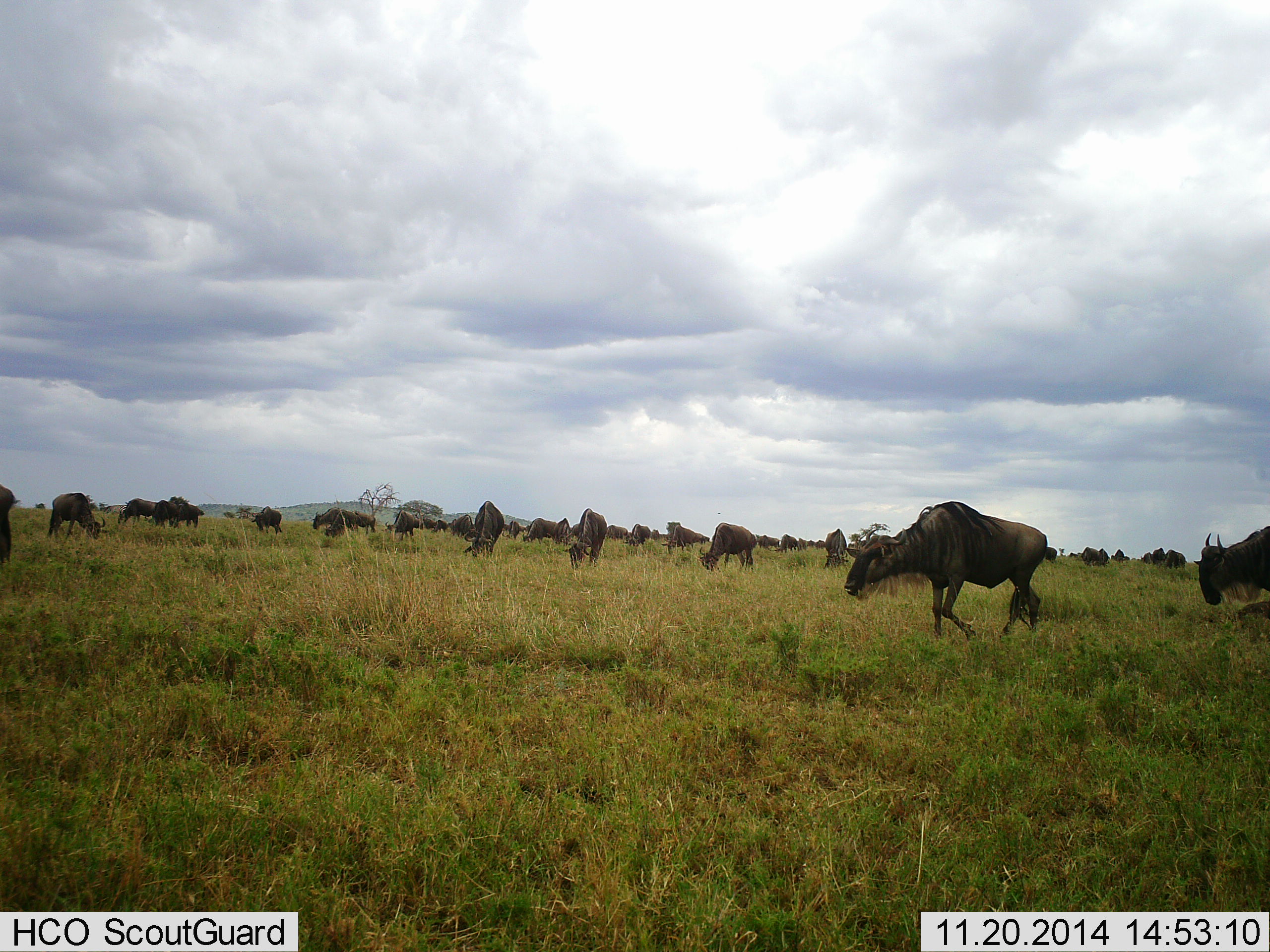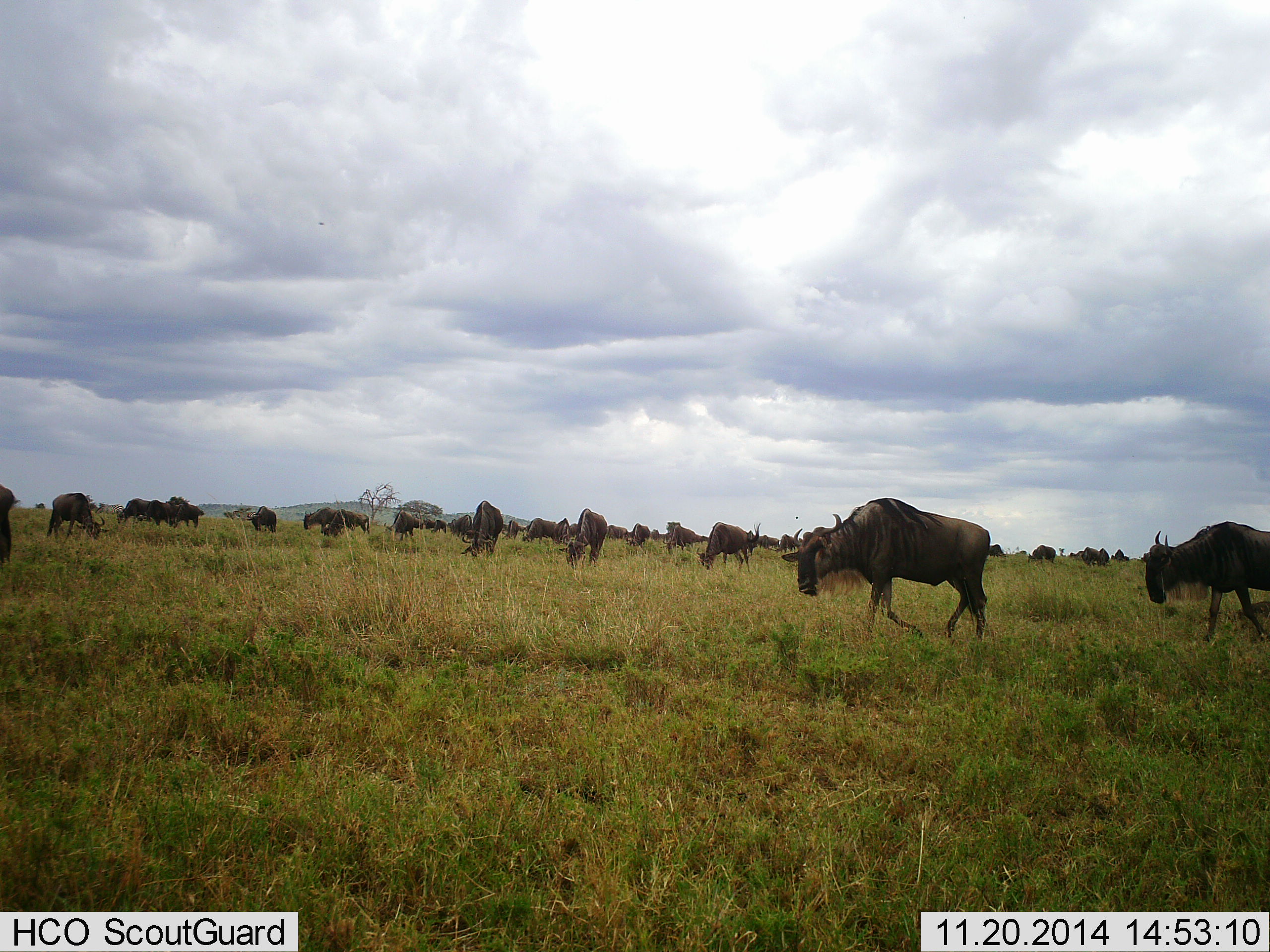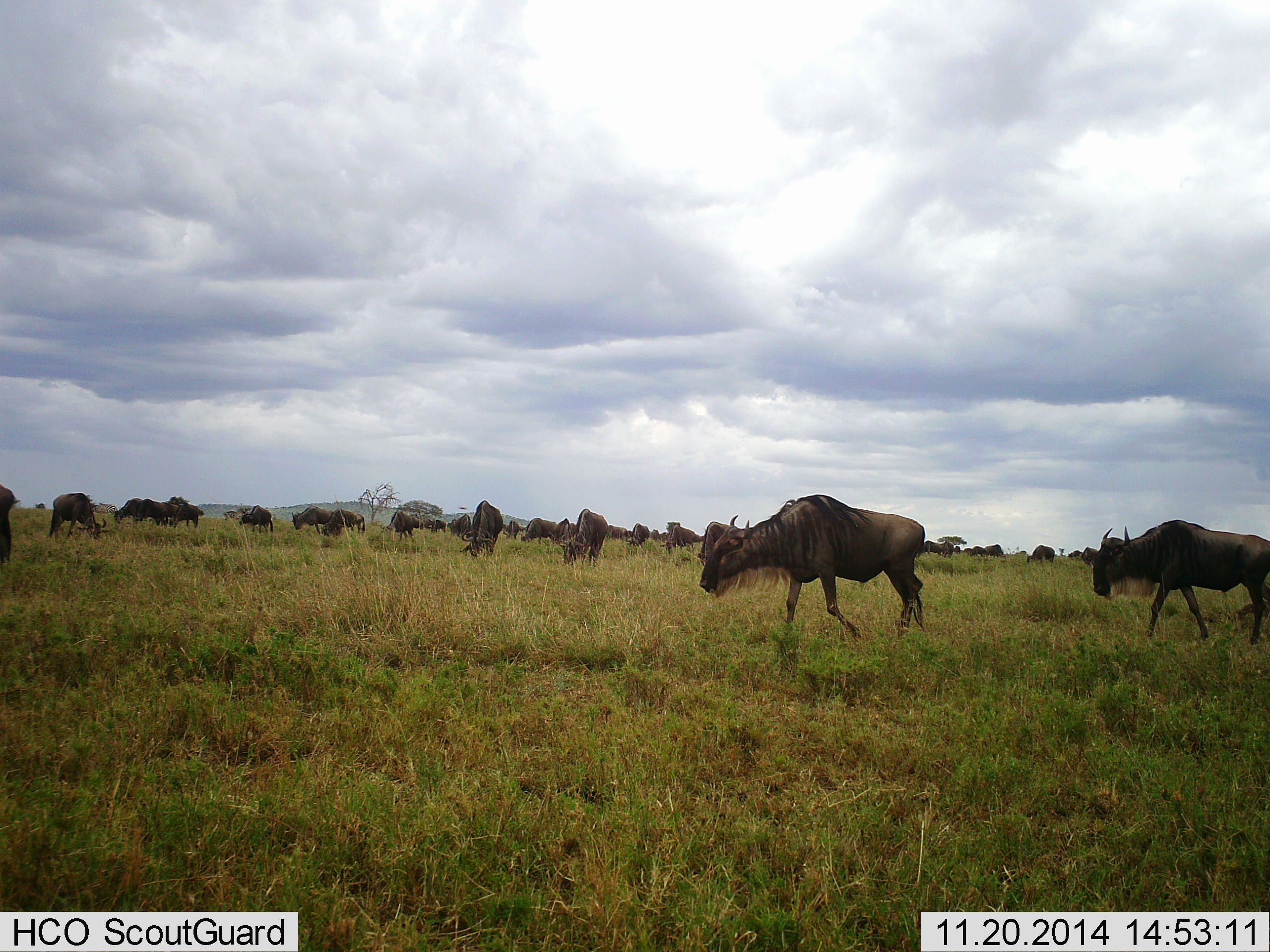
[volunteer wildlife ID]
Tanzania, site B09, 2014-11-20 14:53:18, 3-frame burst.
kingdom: Animalia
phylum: Chordata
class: Mammalia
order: Artiodactyla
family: Bovidae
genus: Connochaetes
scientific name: Connochaetes taurinus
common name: blue wildebeest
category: wildebeest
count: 11-50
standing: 50%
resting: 10%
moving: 70%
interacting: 10%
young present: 0%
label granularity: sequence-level